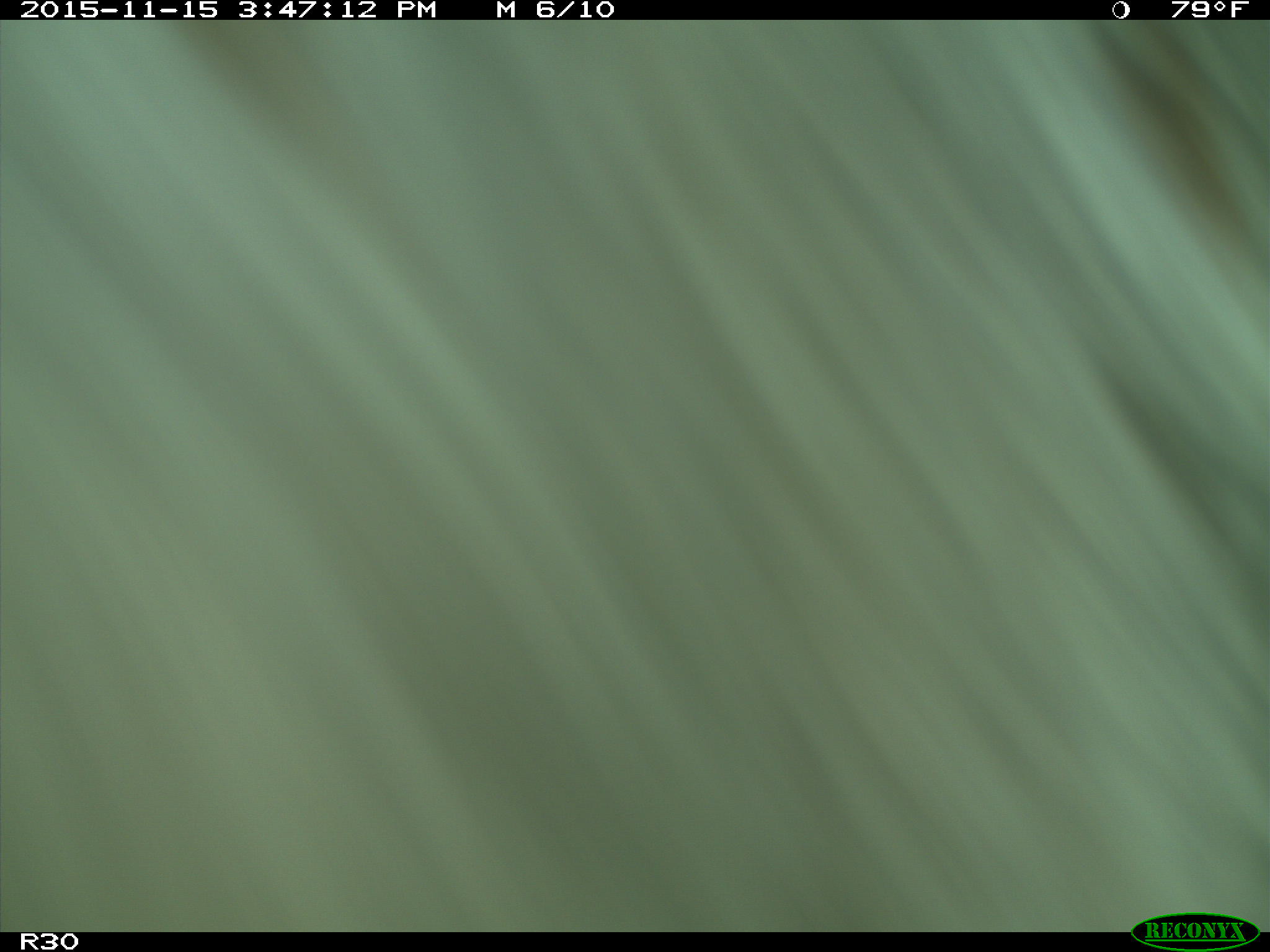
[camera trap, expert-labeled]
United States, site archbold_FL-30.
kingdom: Animalia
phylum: Chordata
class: Mammalia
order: Artiodactyla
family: Bovidae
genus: Bos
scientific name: Bos taurus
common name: domestic cow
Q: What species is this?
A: Bos taurus (domestic cow).